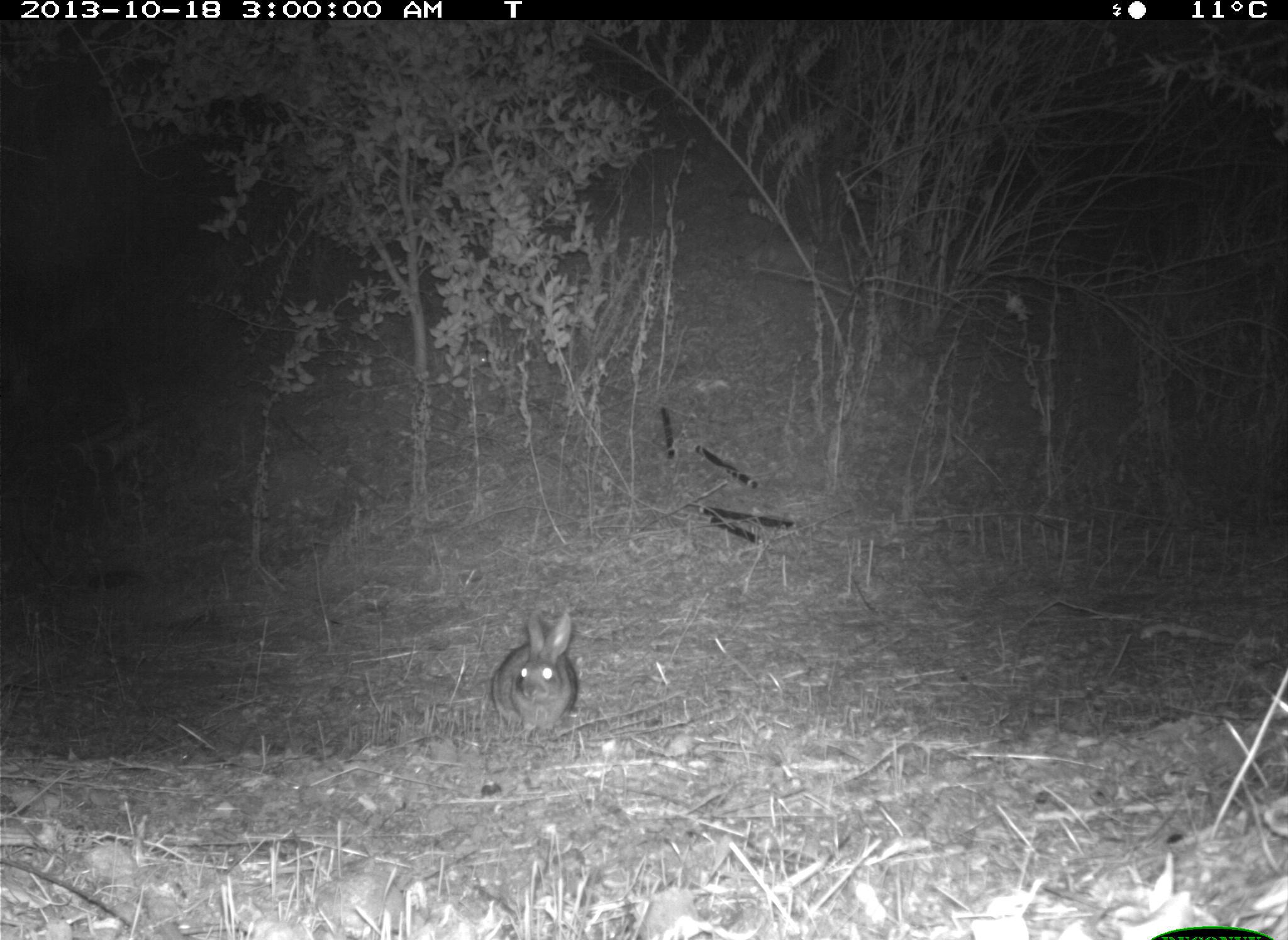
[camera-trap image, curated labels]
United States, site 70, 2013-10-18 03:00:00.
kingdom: Animalia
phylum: Chordata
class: Mammalia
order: Lagomorpha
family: Leporidae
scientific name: Leporidae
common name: rabbits and hares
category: rabbit